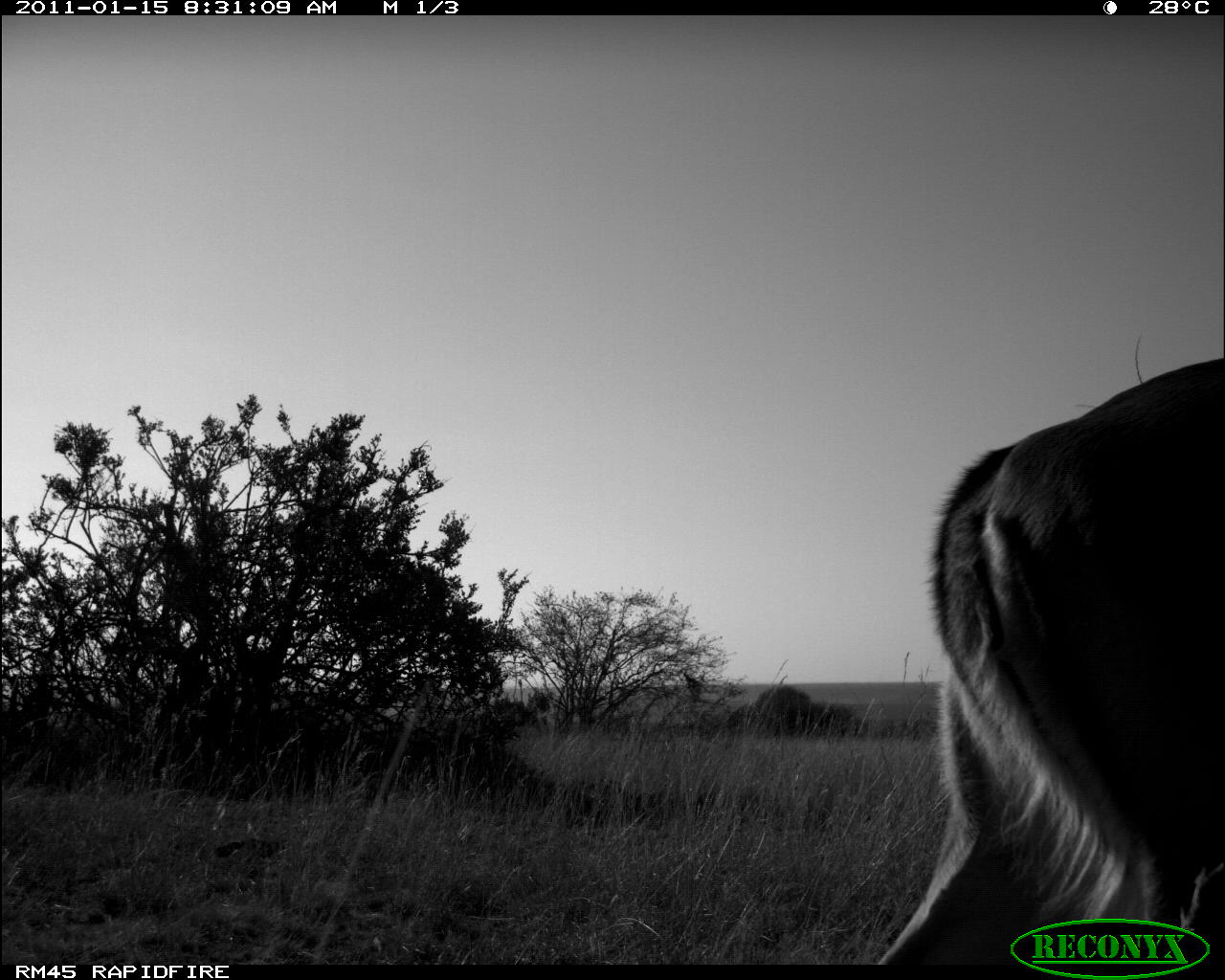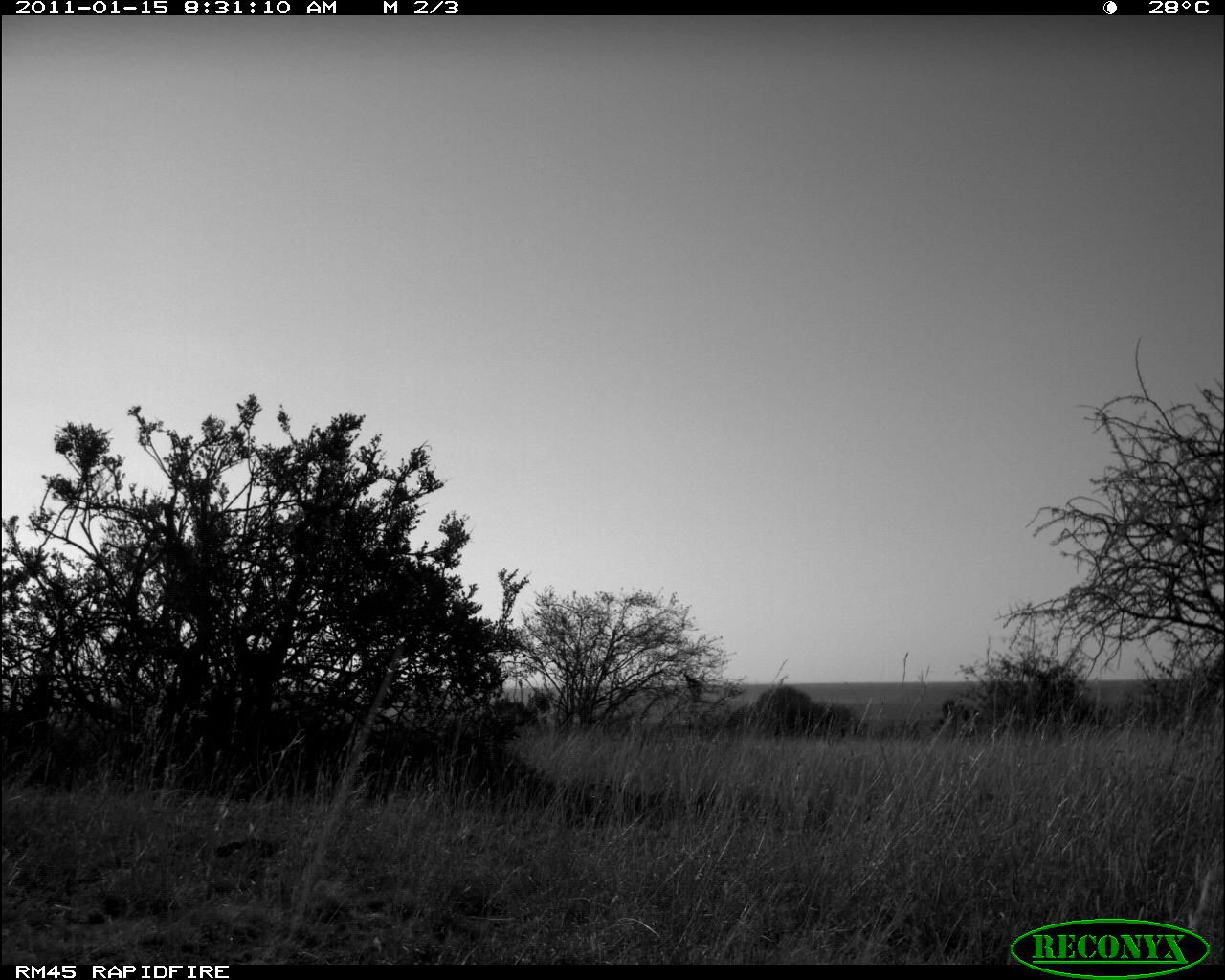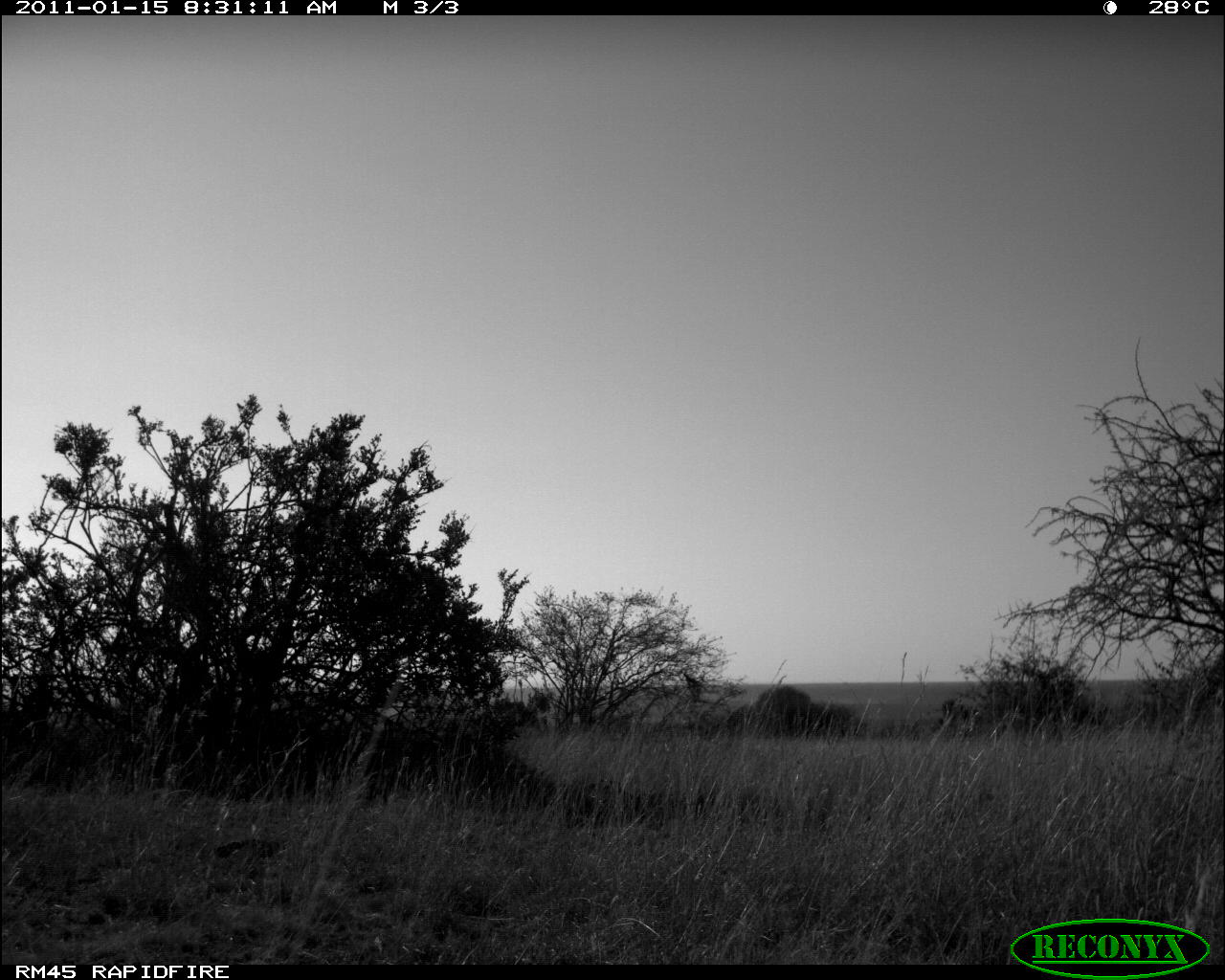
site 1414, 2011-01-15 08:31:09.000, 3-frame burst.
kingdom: Animalia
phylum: Chordata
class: Mammalia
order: Artiodactyla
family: Bovidae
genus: Aepyceros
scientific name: Aepyceros melampus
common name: impala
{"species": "Aepyceros melampus (impala)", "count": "1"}